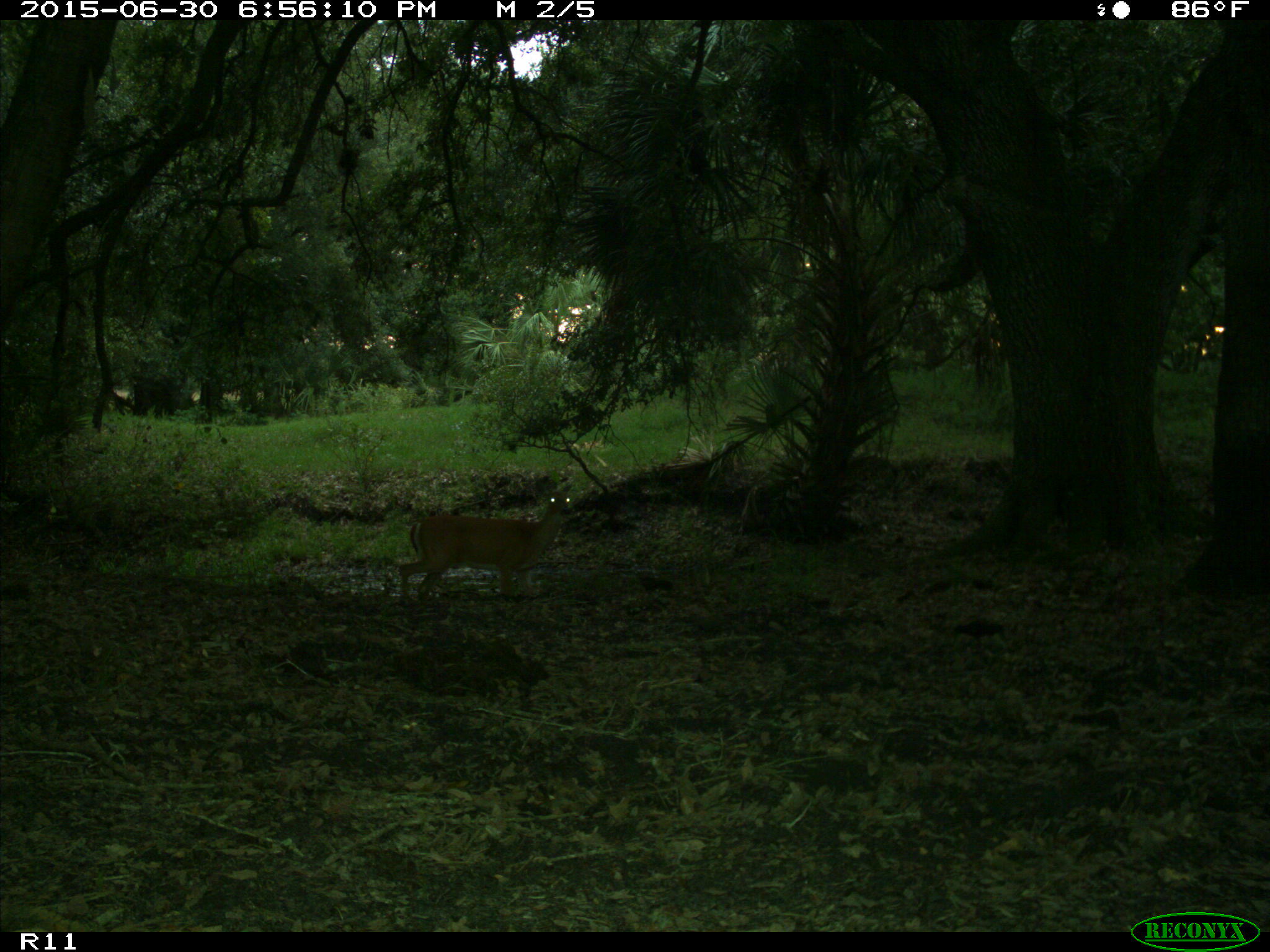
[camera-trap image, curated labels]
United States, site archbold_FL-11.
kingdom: Animalia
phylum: Chordata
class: Mammalia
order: Artiodactyla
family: Cervidae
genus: Odocoileus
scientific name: Odocoileus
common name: deer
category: unidentified deer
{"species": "unidentified deer (deer) (Odocoileus)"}